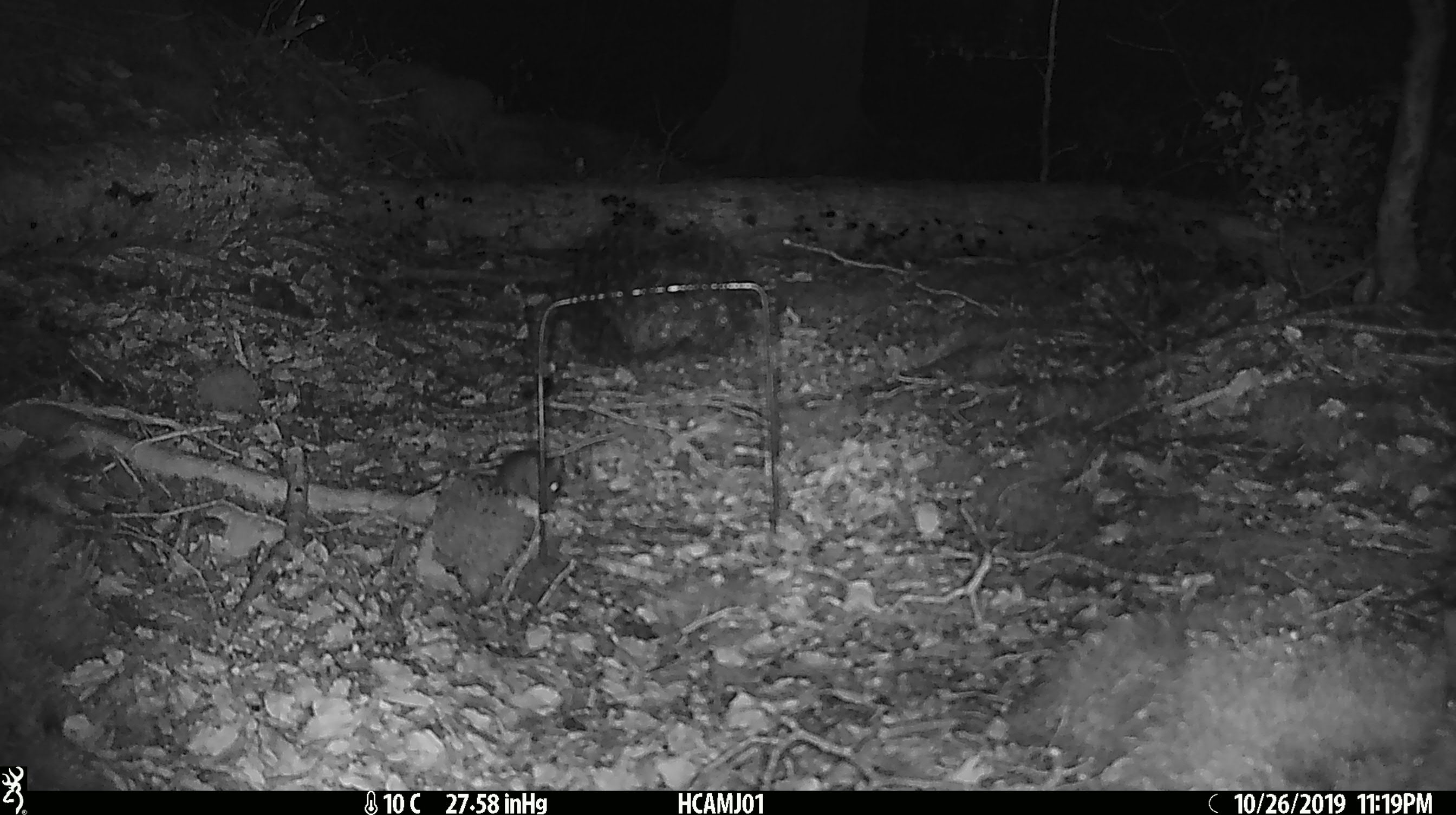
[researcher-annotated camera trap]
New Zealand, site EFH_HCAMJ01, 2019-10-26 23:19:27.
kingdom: Animalia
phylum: Chordata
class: Mammalia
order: Rodentia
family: Muridae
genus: Mus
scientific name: Mus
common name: mouse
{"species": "mouse (Mus)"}